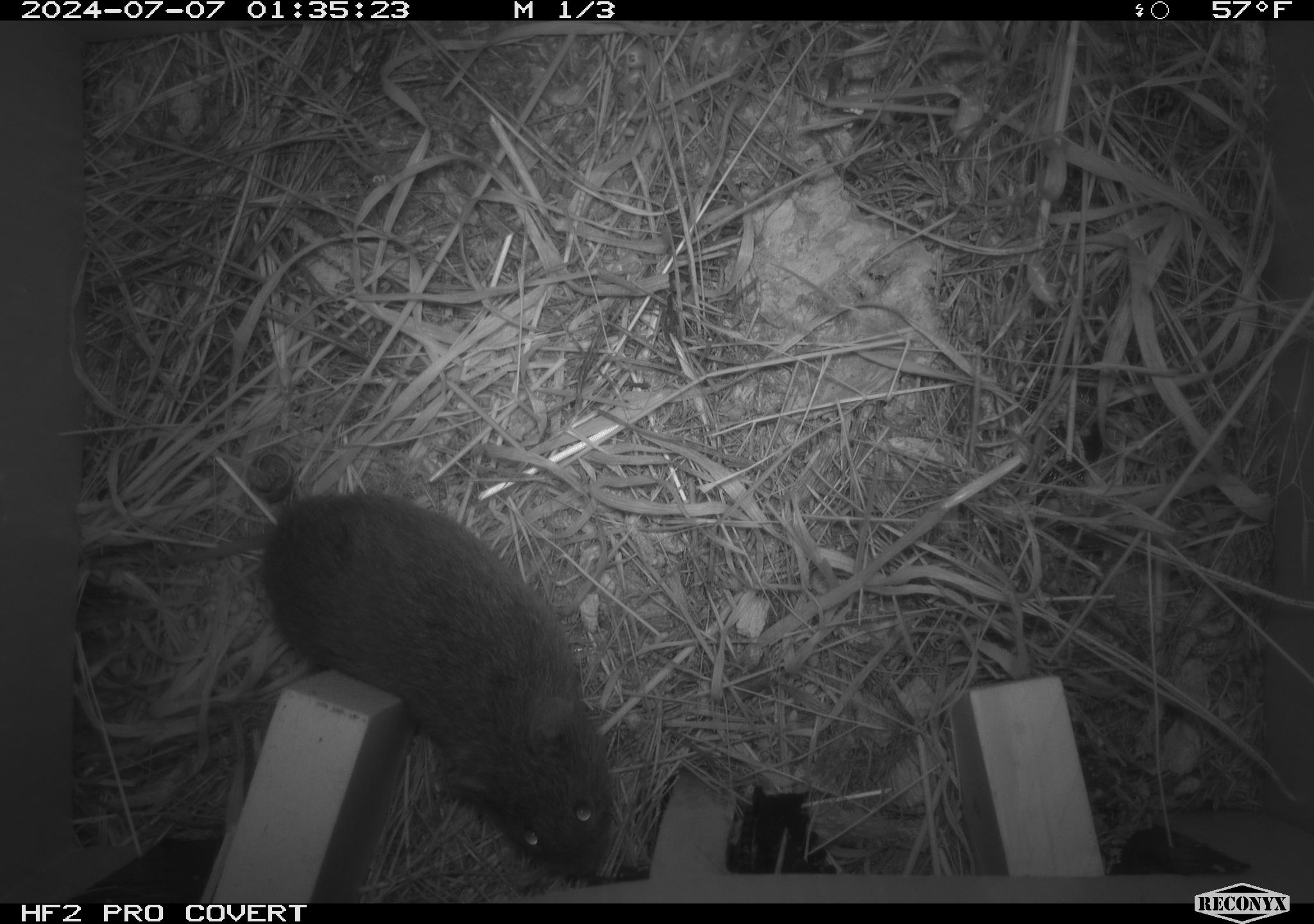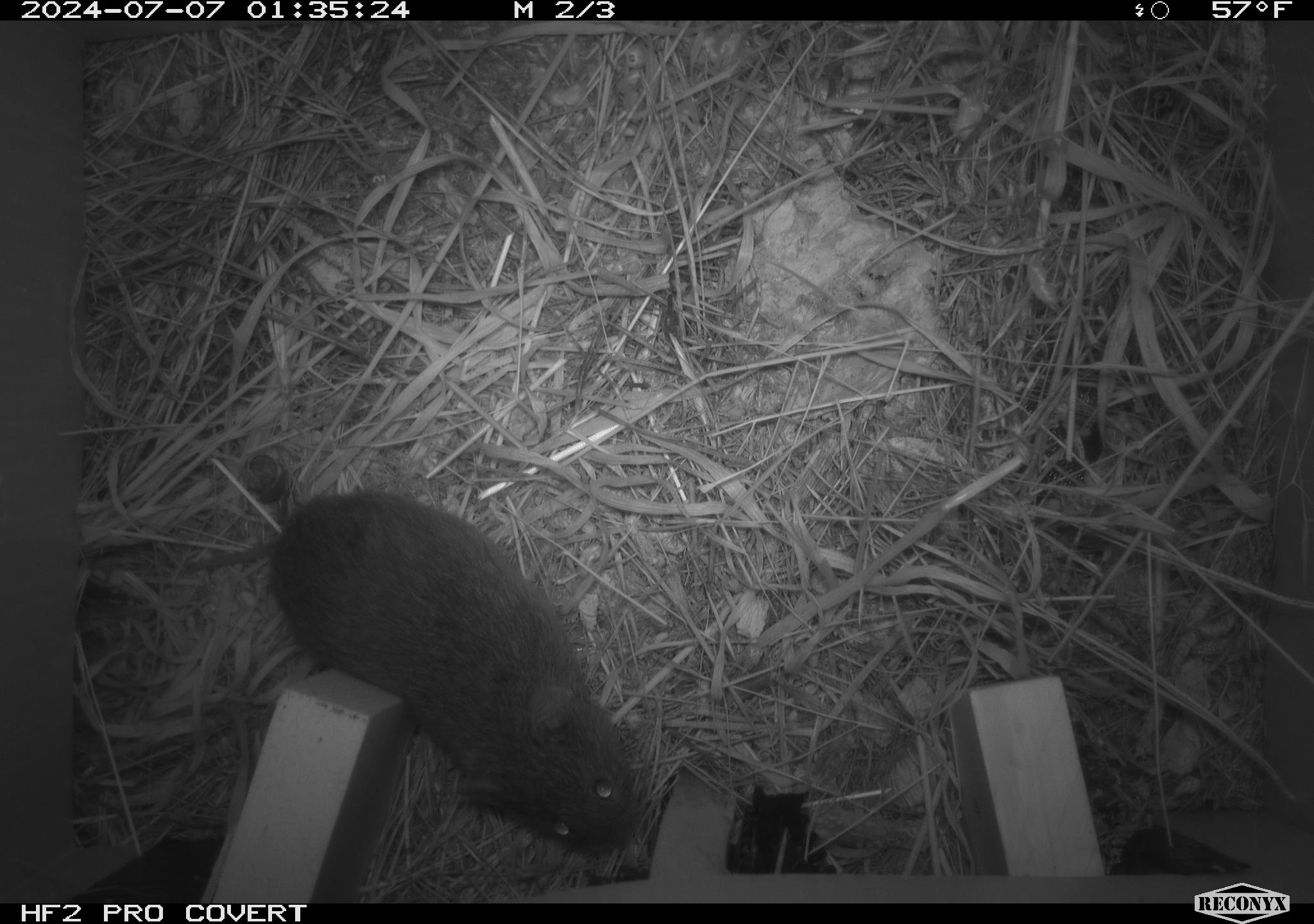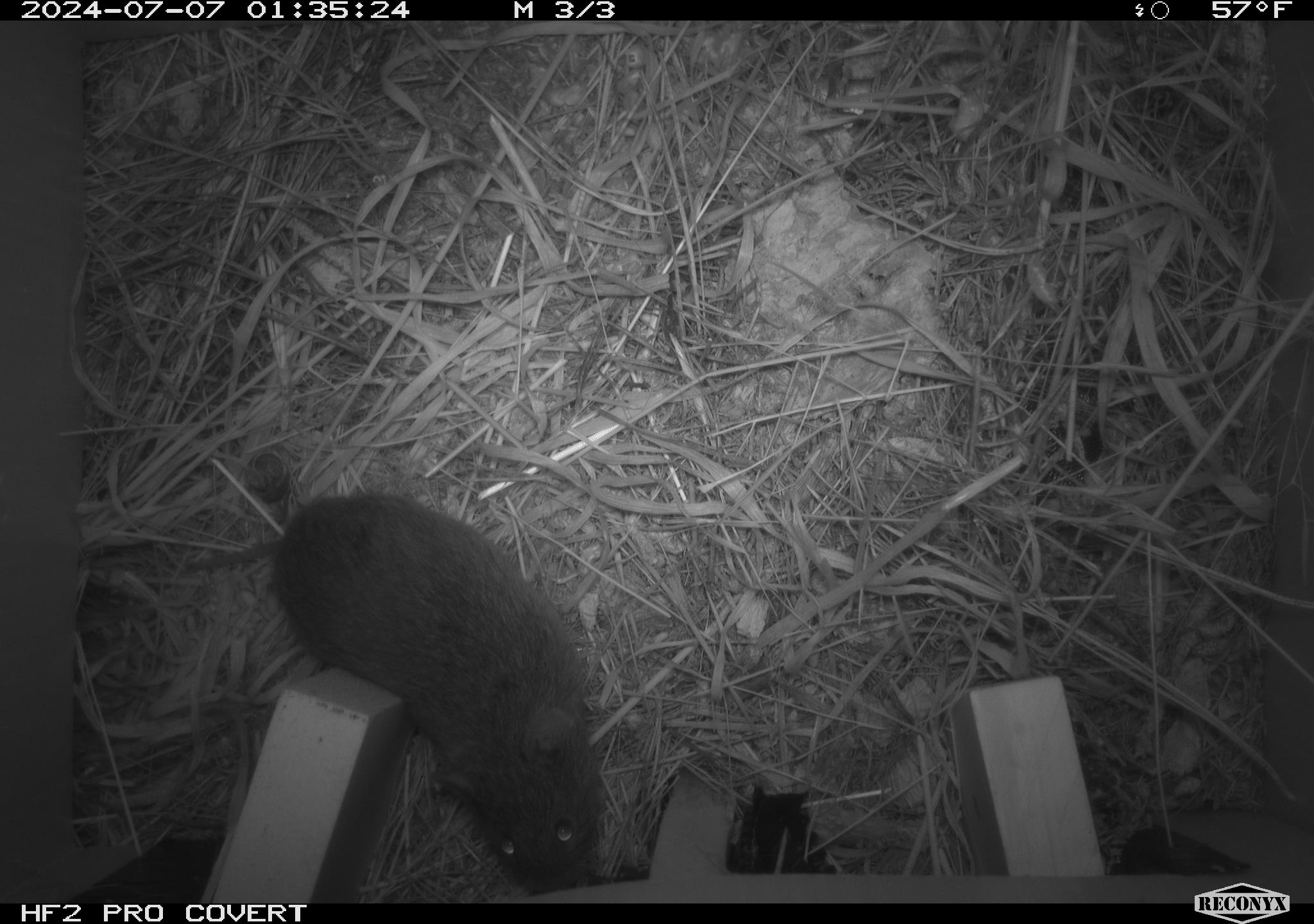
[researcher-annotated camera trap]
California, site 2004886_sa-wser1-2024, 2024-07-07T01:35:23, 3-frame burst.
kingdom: Animalia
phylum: Chordata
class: Mammalia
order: Rodentia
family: Cricetidae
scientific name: Arvicolinae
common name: voles, lemmings, and muskrats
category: arvicolinae subfamily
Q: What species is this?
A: Arvicolinae subfamily (voles, lemmings, and muskrats) (Arvicolinae).